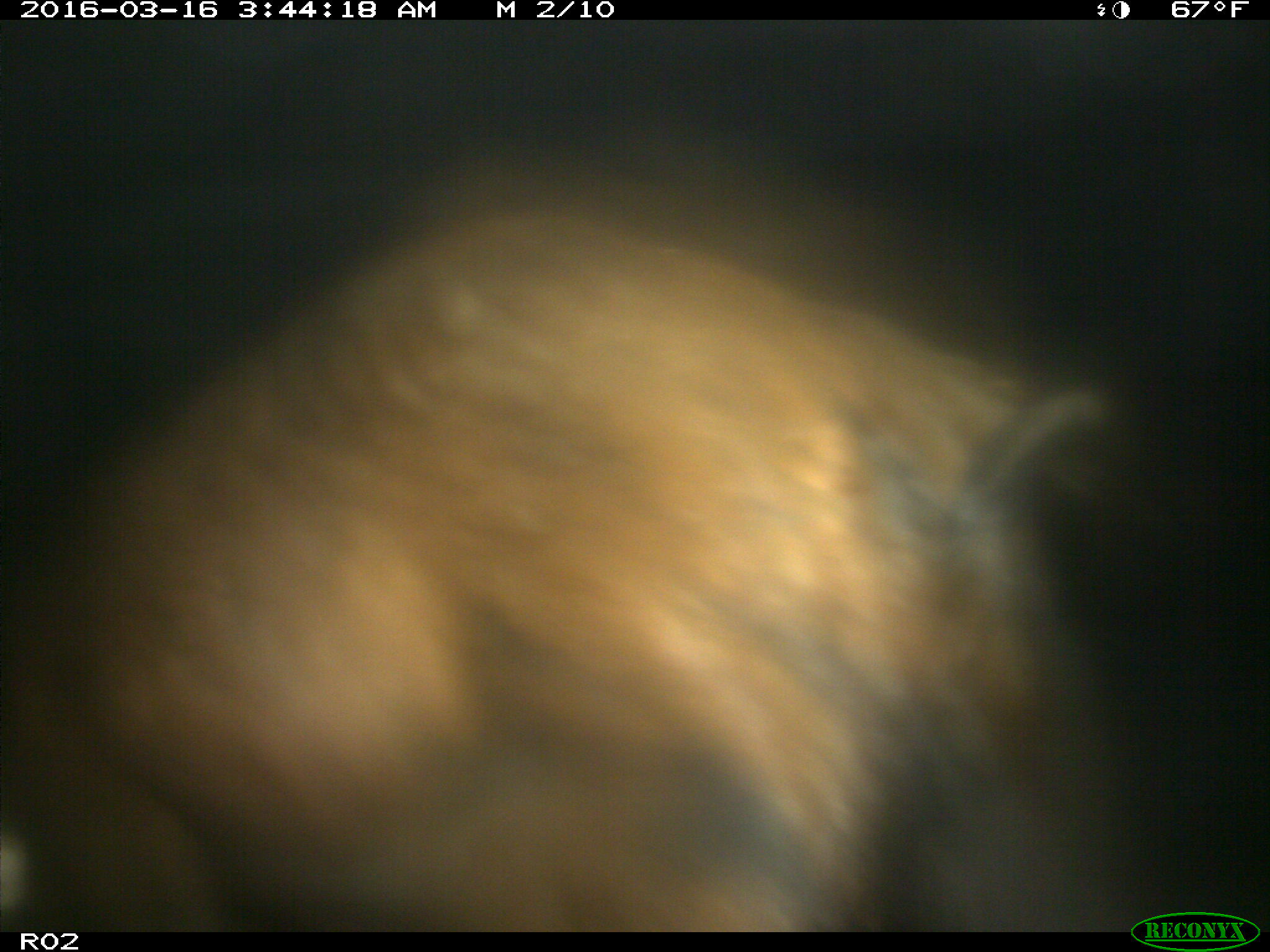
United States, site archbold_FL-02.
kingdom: Animalia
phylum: Chordata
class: Mammalia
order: Artiodactyla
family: Suidae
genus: Sus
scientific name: Sus scrofa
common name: wild boar